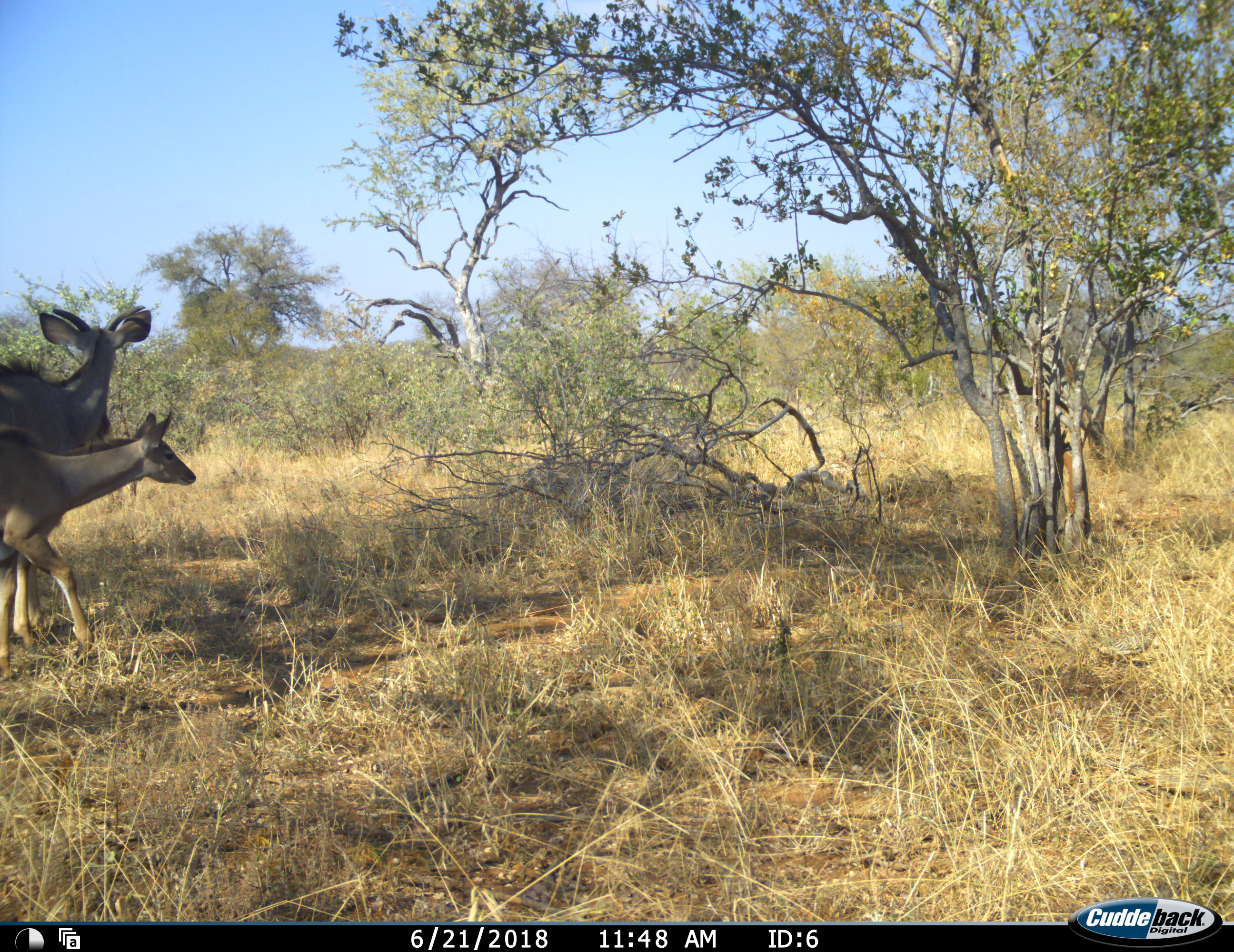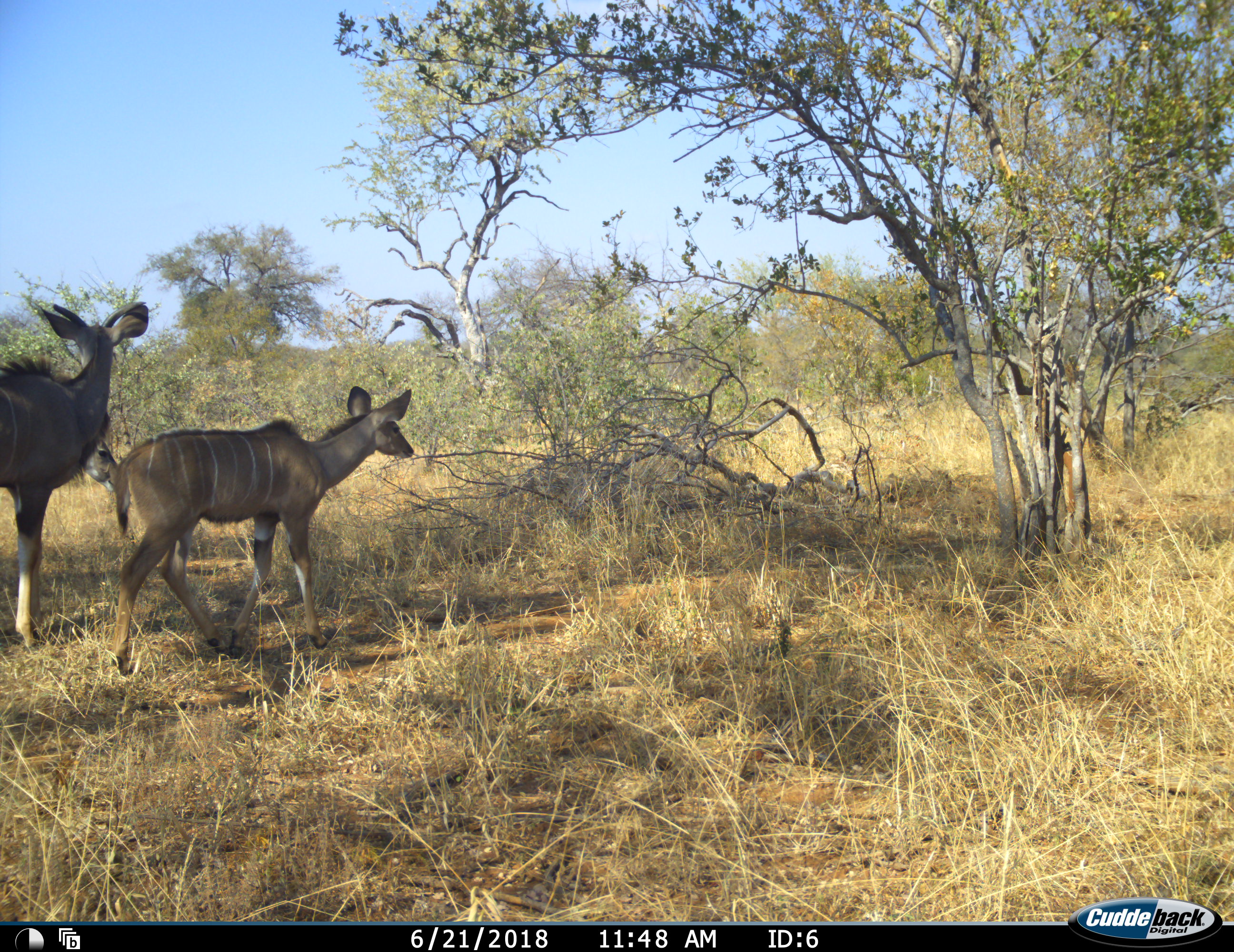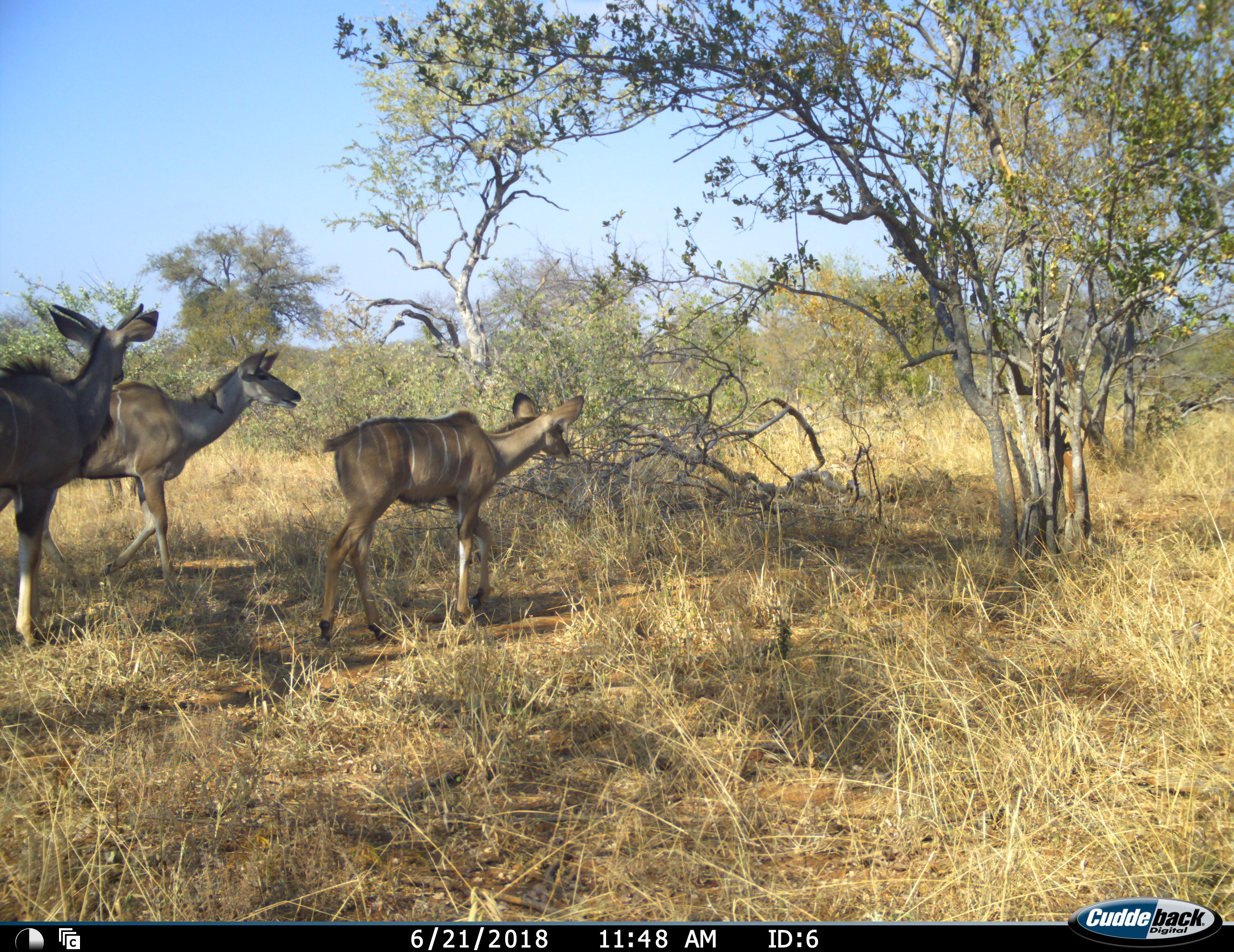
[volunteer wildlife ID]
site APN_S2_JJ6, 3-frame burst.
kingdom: Animalia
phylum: Chordata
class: Mammalia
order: Artiodactyla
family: Bovidae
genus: Tragelaphus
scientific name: Tragelaphus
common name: kudu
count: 3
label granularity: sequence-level